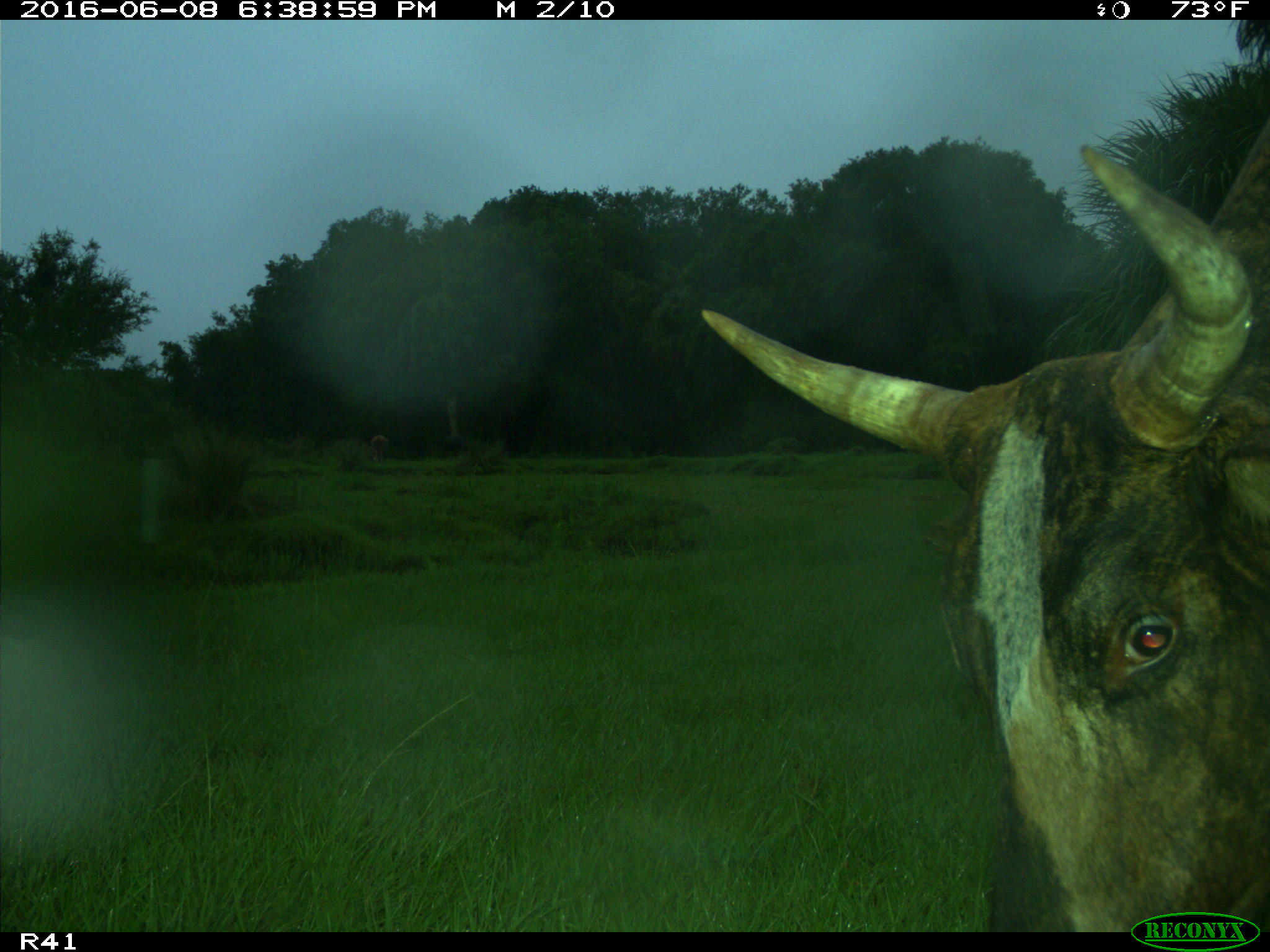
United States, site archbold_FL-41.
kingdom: Animalia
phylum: Chordata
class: Mammalia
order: Artiodactyla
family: Bovidae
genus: Bos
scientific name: Bos taurus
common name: domestic cow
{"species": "Bos taurus (domestic cow)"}